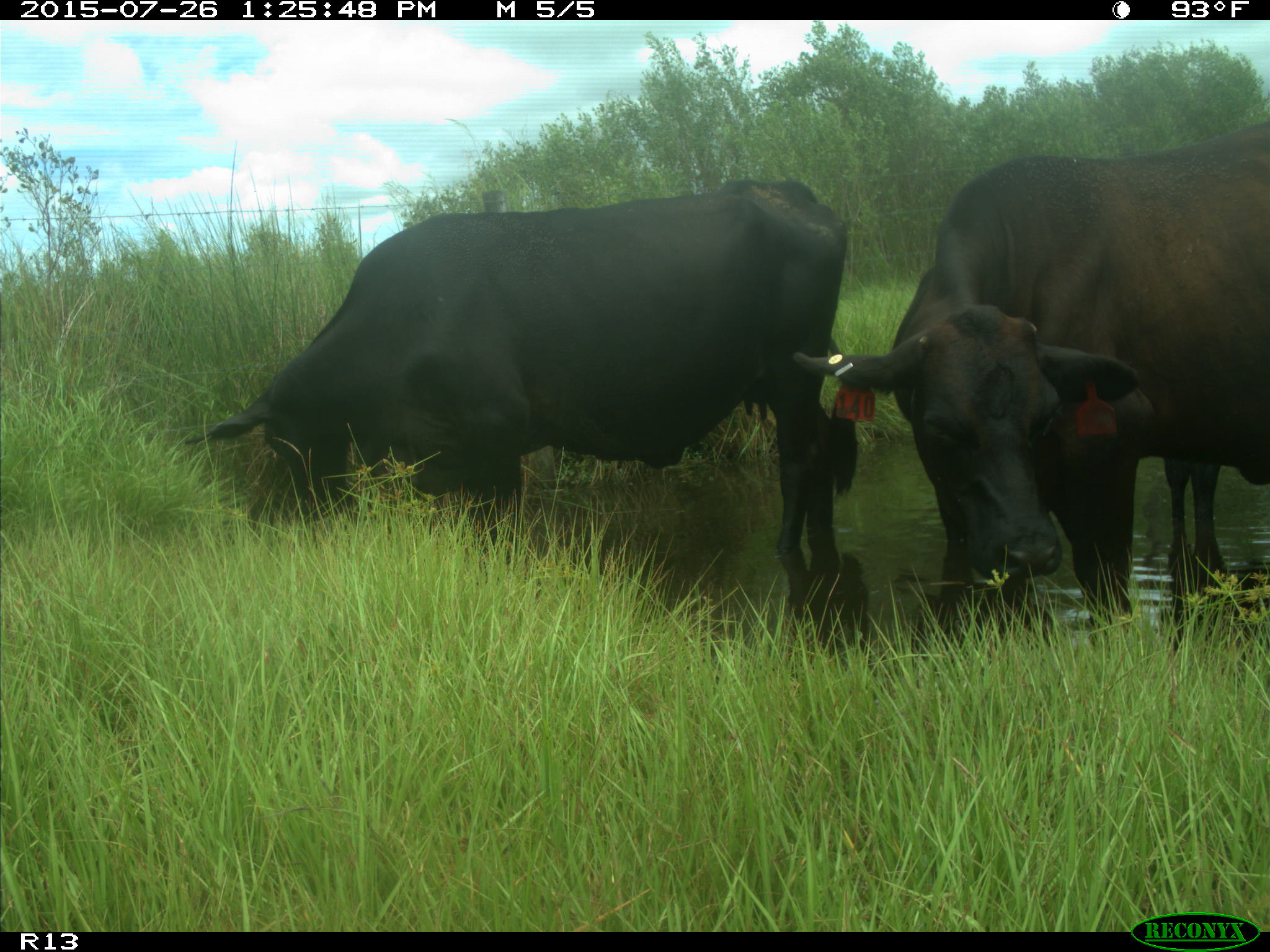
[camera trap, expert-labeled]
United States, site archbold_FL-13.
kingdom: Animalia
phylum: Chordata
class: Mammalia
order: Artiodactyla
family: Bovidae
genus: Bos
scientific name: Bos taurus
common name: domestic cow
Bos taurus (domestic cow).